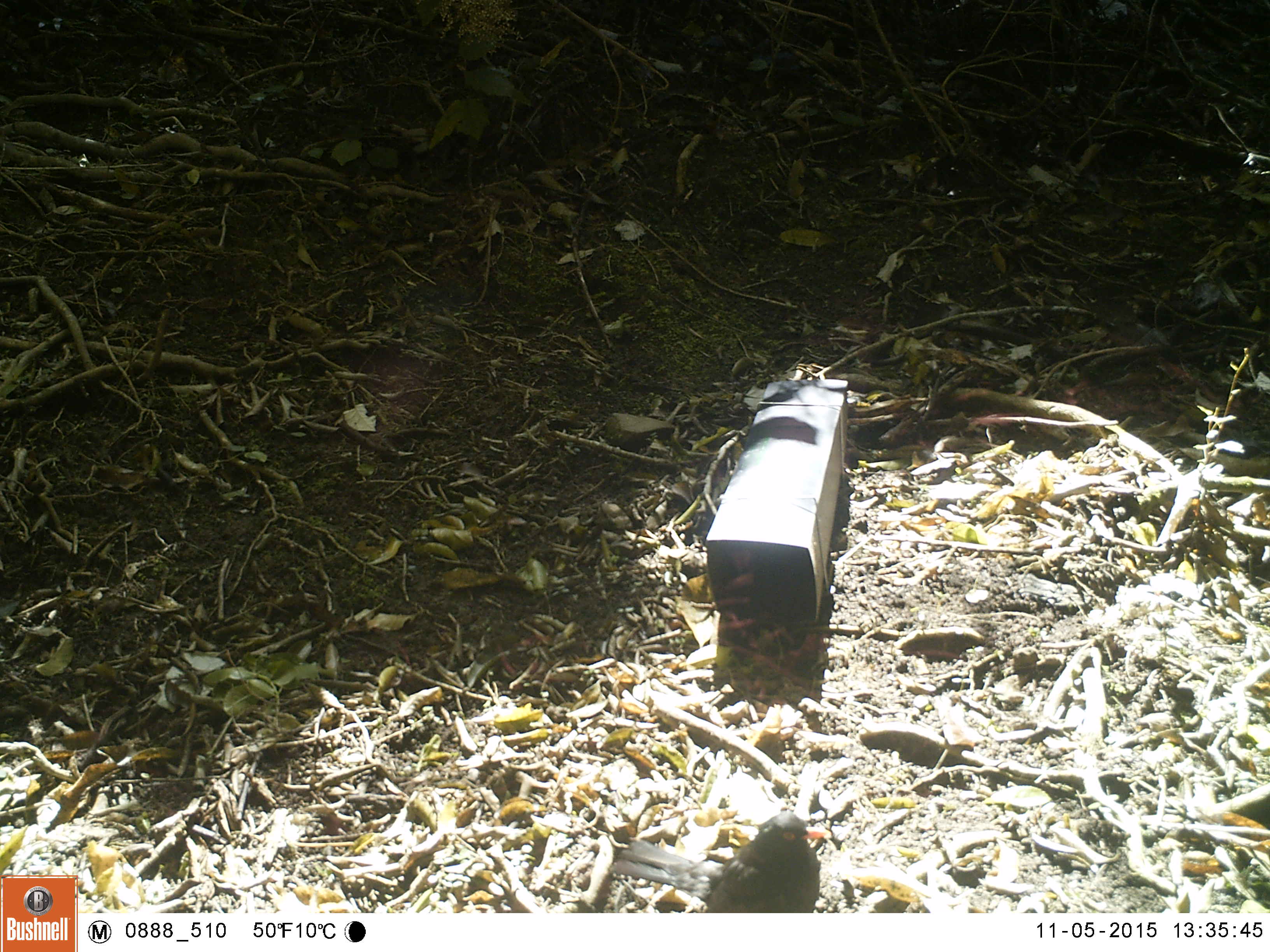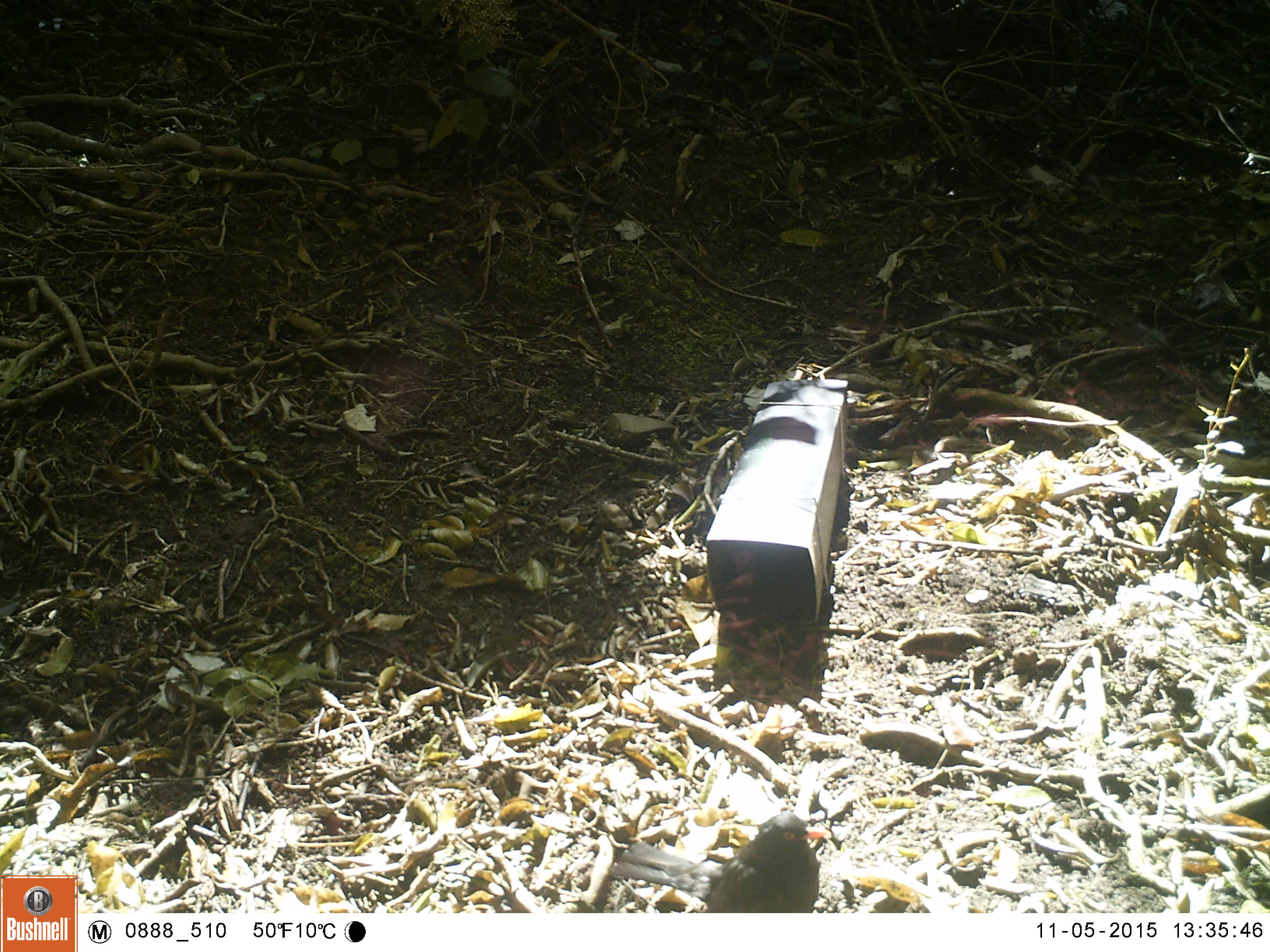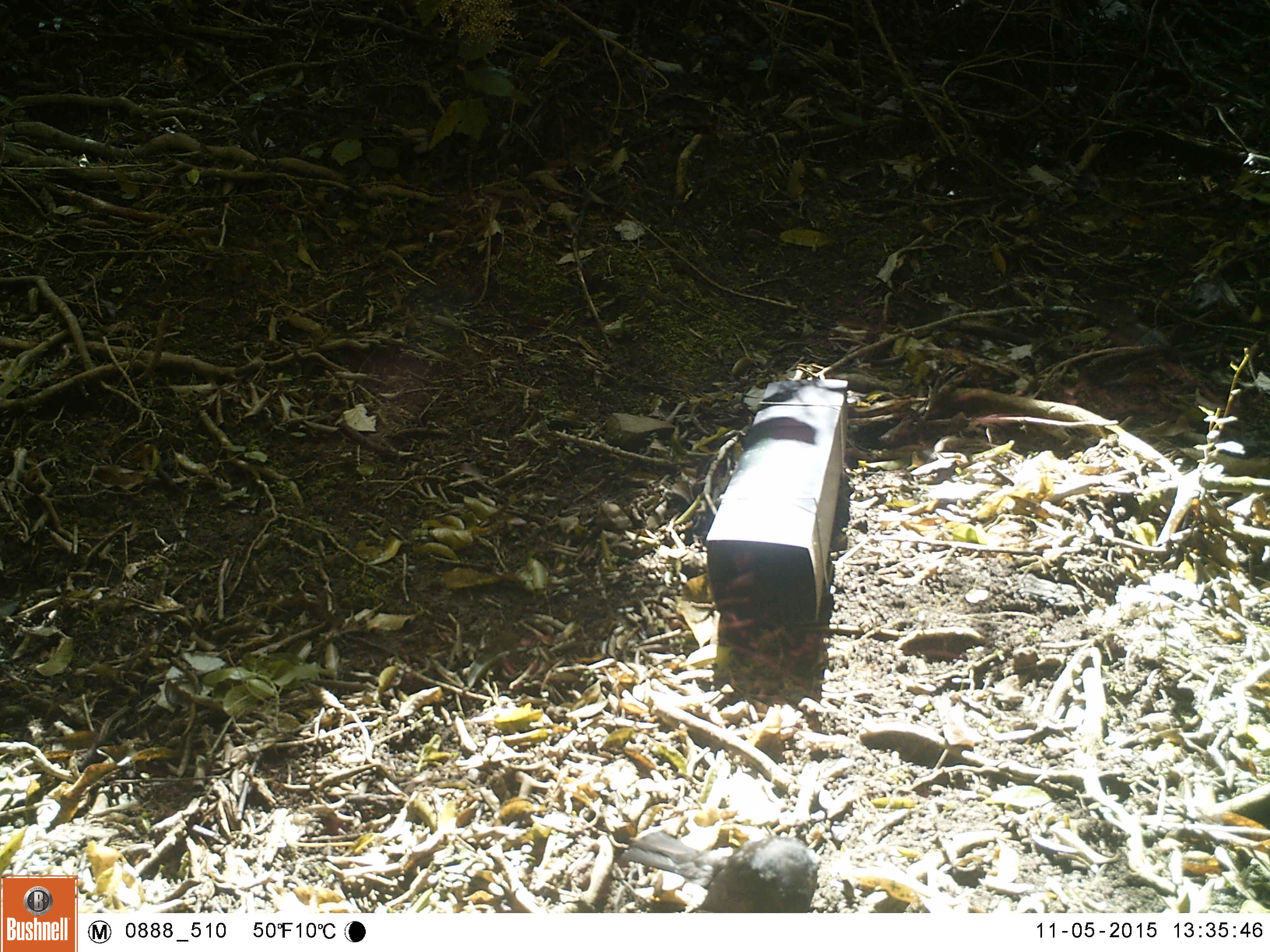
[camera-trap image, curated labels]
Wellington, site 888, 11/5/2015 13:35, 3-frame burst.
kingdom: Animalia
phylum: Chordata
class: Aves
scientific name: Aves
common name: bird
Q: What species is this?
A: Bird (Aves).